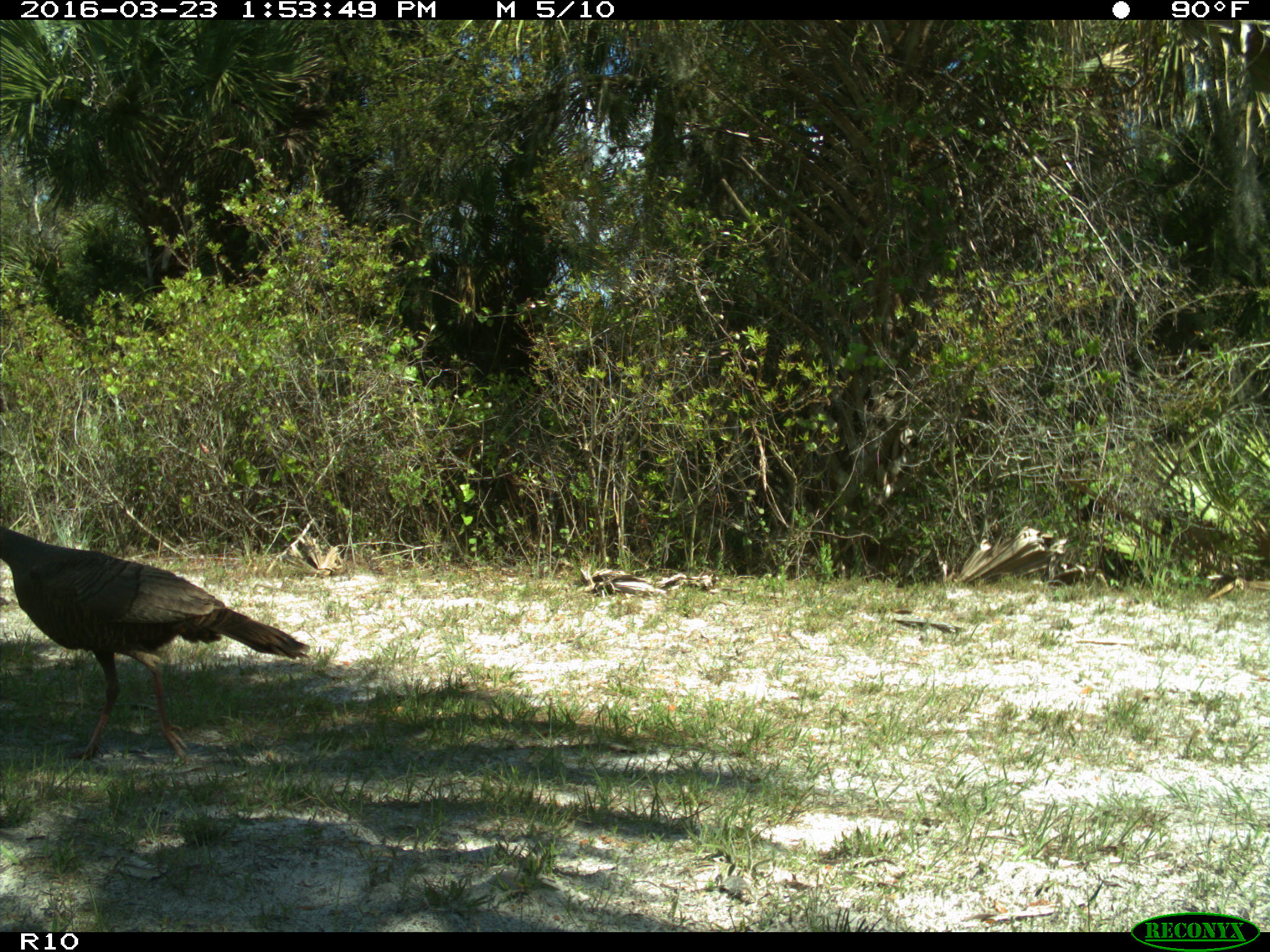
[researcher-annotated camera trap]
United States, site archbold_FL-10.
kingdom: Animalia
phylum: Chordata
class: Aves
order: Galliformes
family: Phasianidae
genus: Meleagris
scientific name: Meleagris gallopavo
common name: wild turkey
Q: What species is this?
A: Meleagris gallopavo (wild turkey).